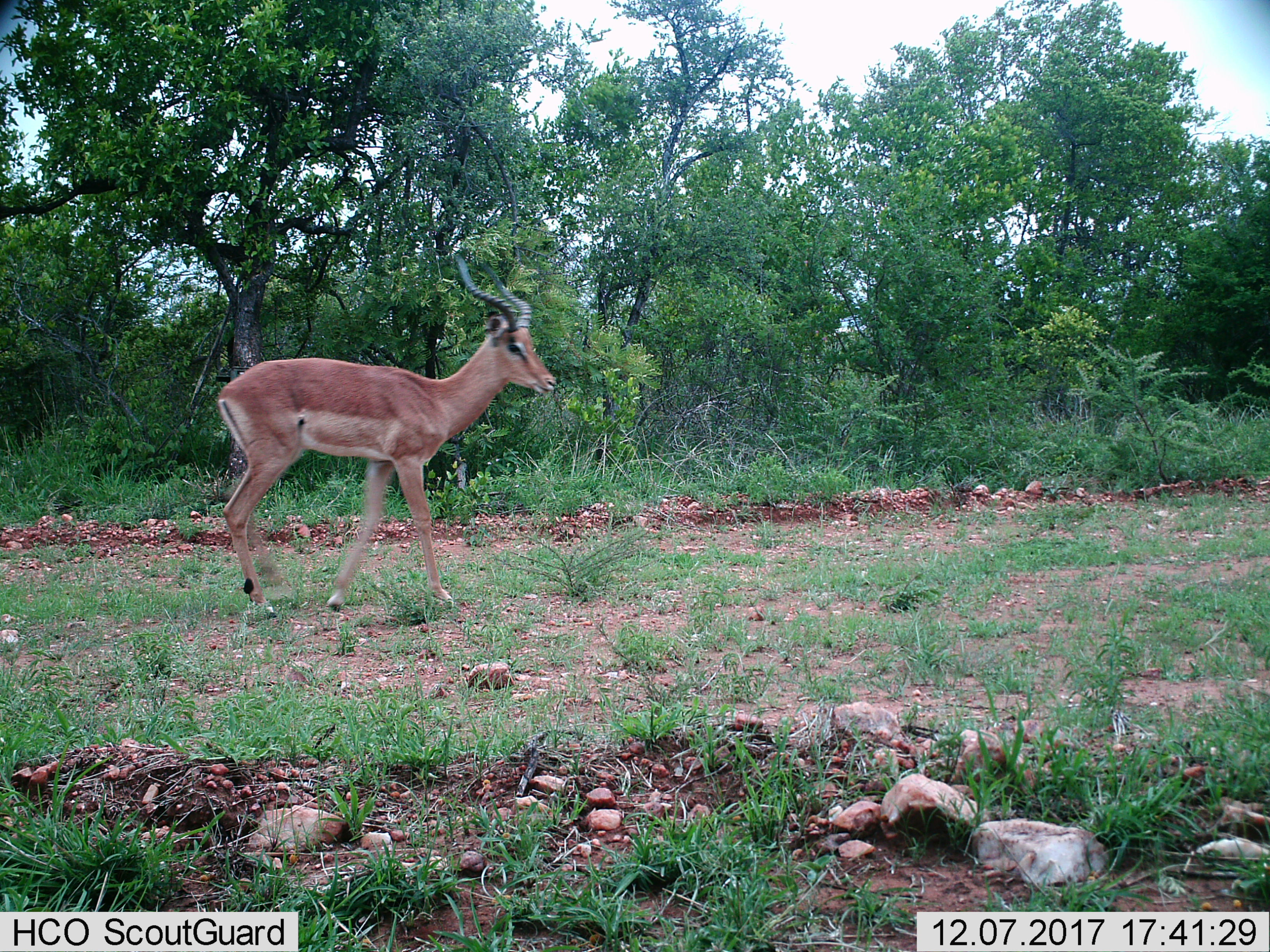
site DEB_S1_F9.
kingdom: Animalia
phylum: Chordata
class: Mammalia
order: Artiodactyla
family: Bovidae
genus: Aepyceros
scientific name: Aepyceros melampus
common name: impala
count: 1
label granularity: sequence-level